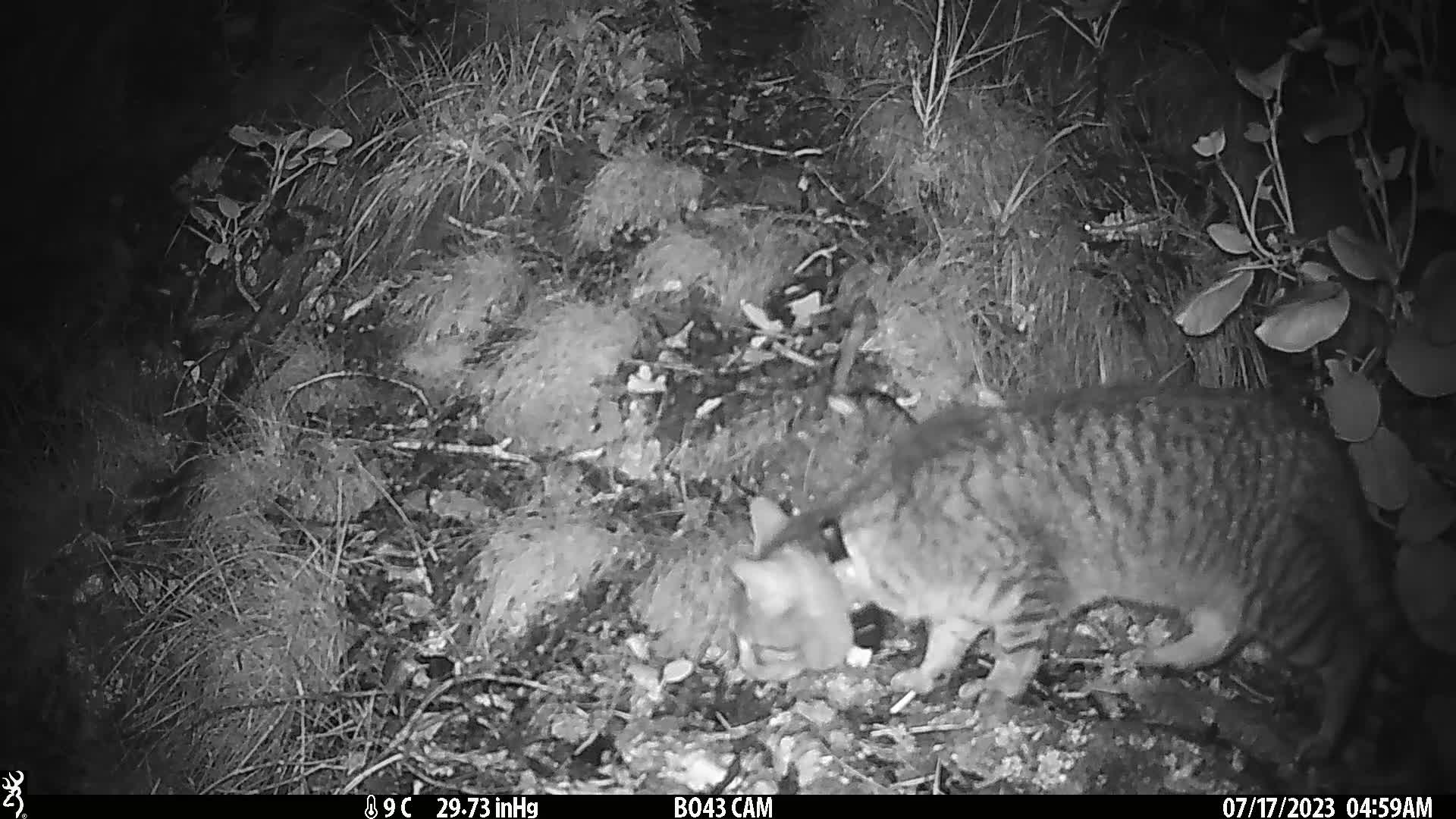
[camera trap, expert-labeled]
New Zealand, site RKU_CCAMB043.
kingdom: Animalia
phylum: Chordata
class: Mammalia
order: Carnivora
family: Felidae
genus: Felis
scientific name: Felis catus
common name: domestic cat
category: cat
Cat (domestic cat) (Felis catus).